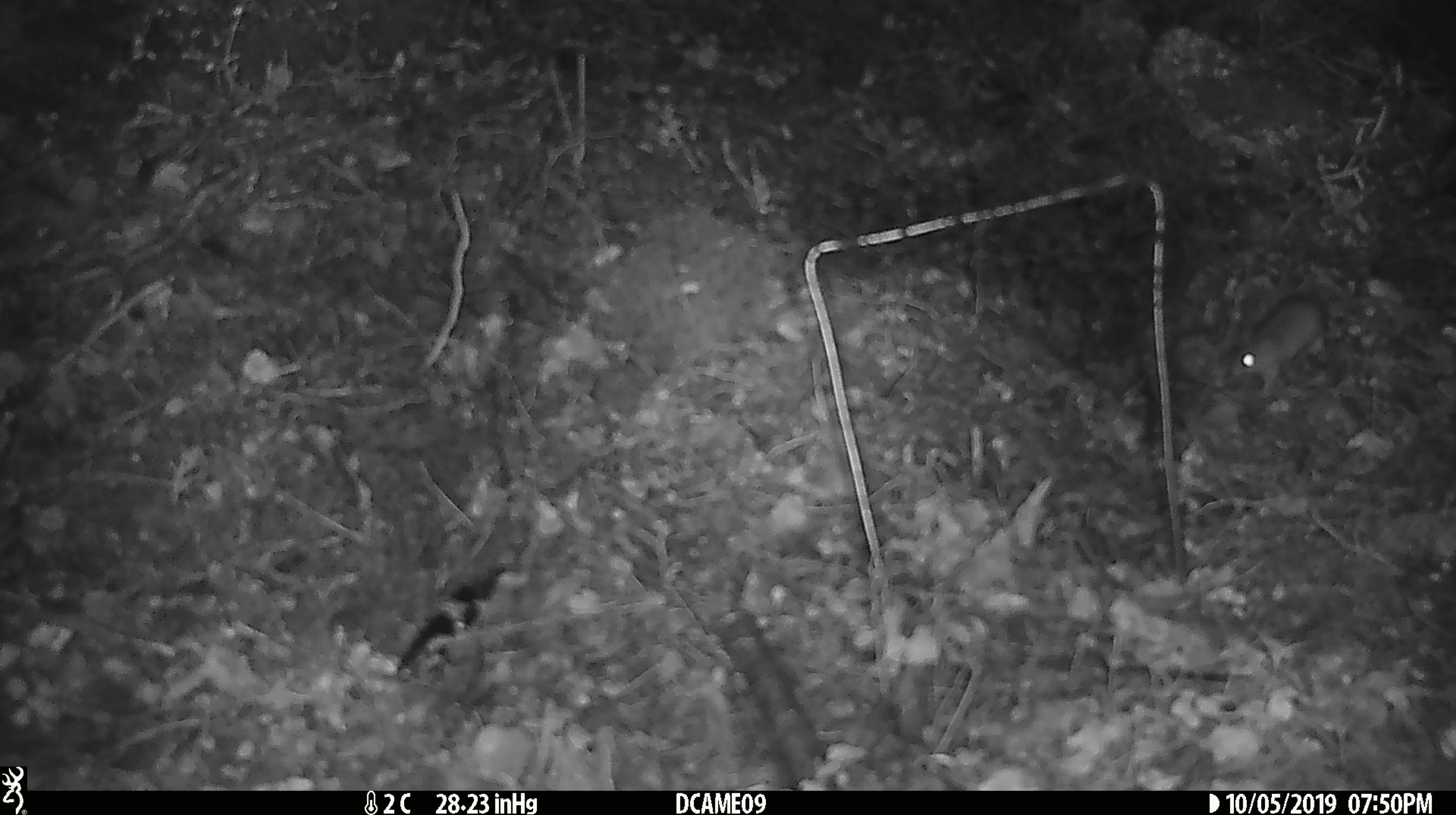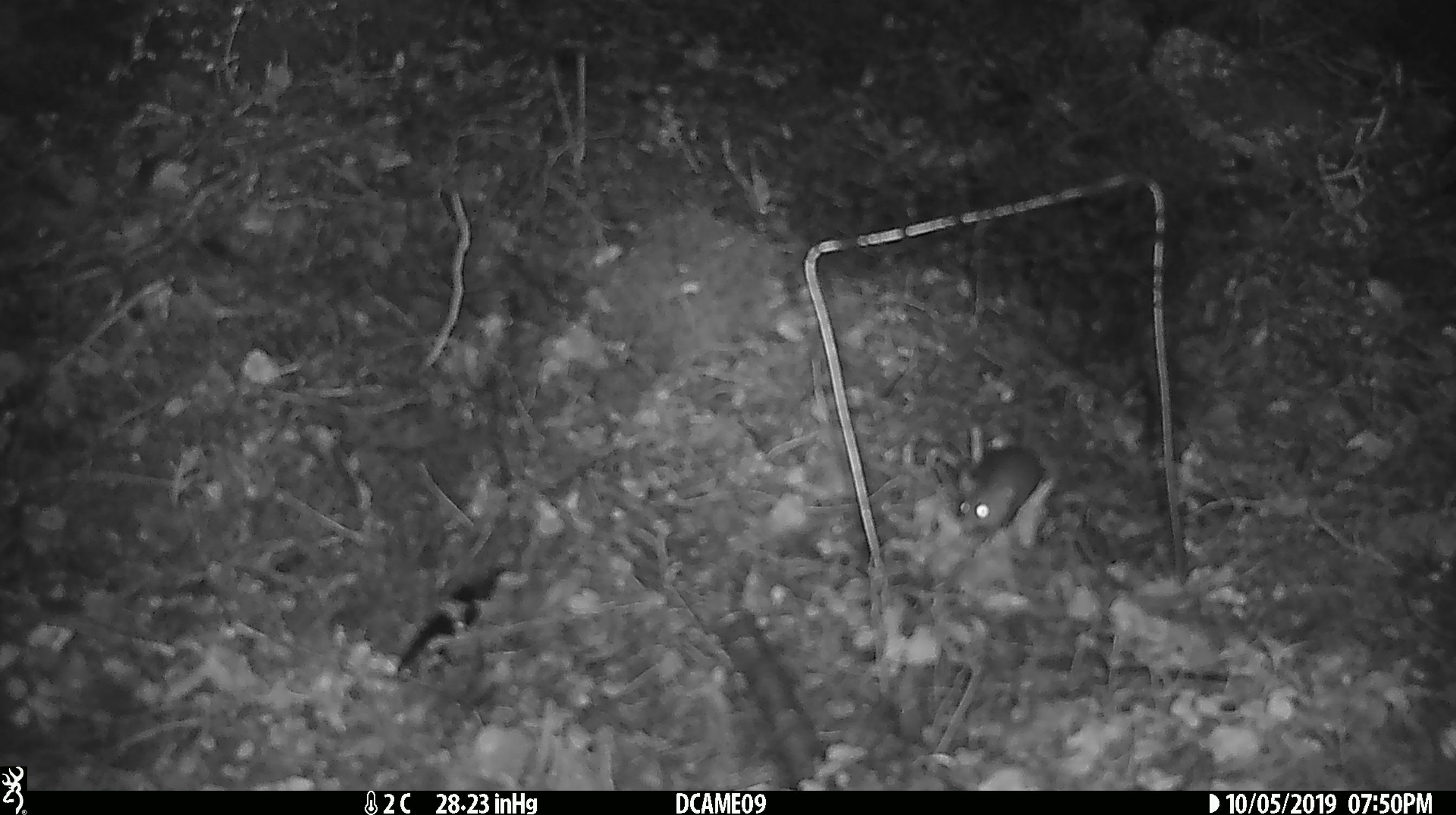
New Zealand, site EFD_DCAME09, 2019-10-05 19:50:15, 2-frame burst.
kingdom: Animalia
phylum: Chordata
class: Mammalia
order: Rodentia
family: Muridae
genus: Mus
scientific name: Mus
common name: mouse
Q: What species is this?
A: Mouse (Mus).